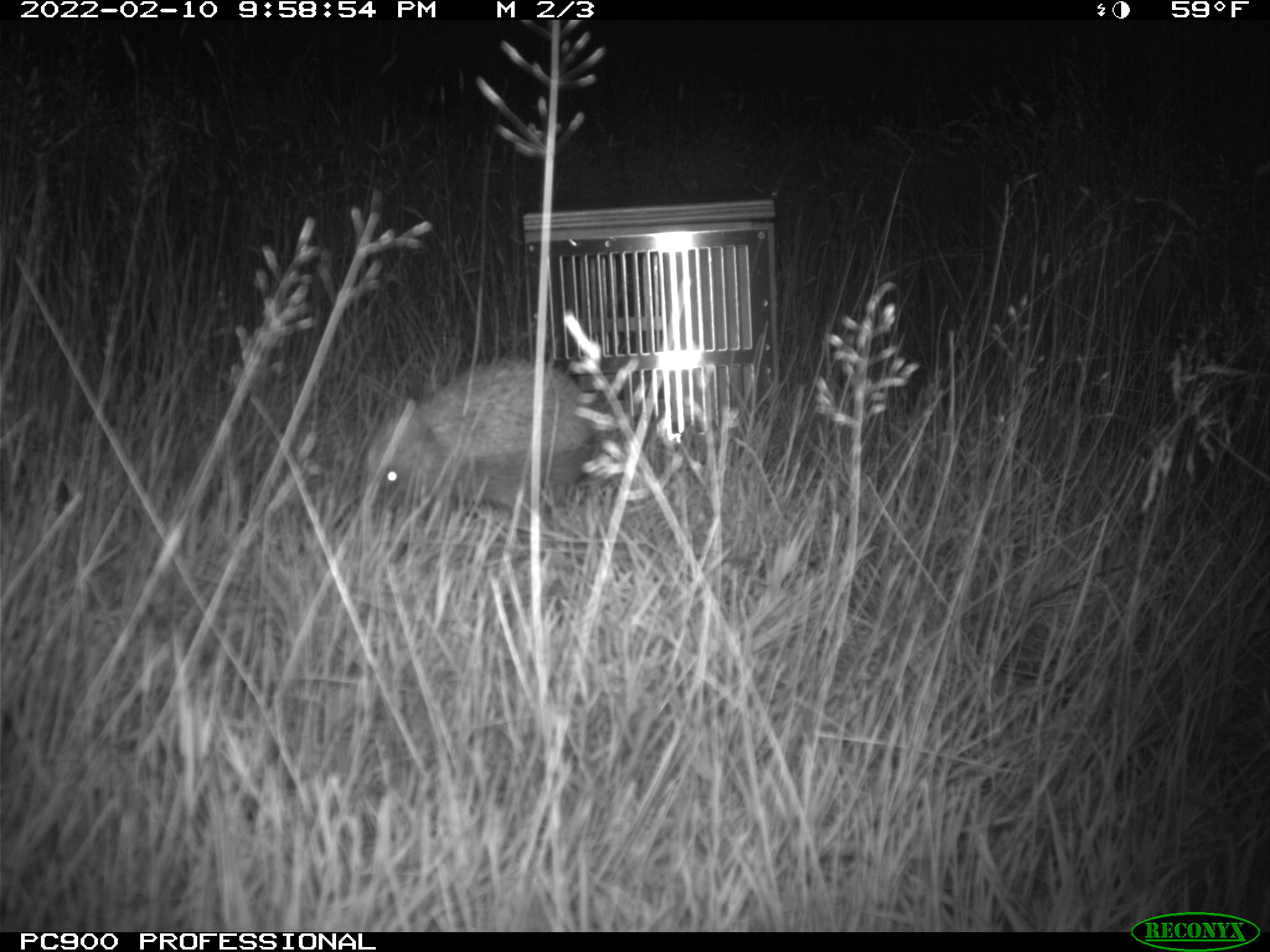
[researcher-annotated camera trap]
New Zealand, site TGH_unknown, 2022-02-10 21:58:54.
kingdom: Animalia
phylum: Chordata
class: Mammalia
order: Eulipotyphla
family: Erinaceidae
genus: Erinaceus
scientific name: Erinaceus europaeus europaeus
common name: european hedgehog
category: hedgehog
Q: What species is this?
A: Hedgehog (european hedgehog) (Erinaceus europaeus europaeus).